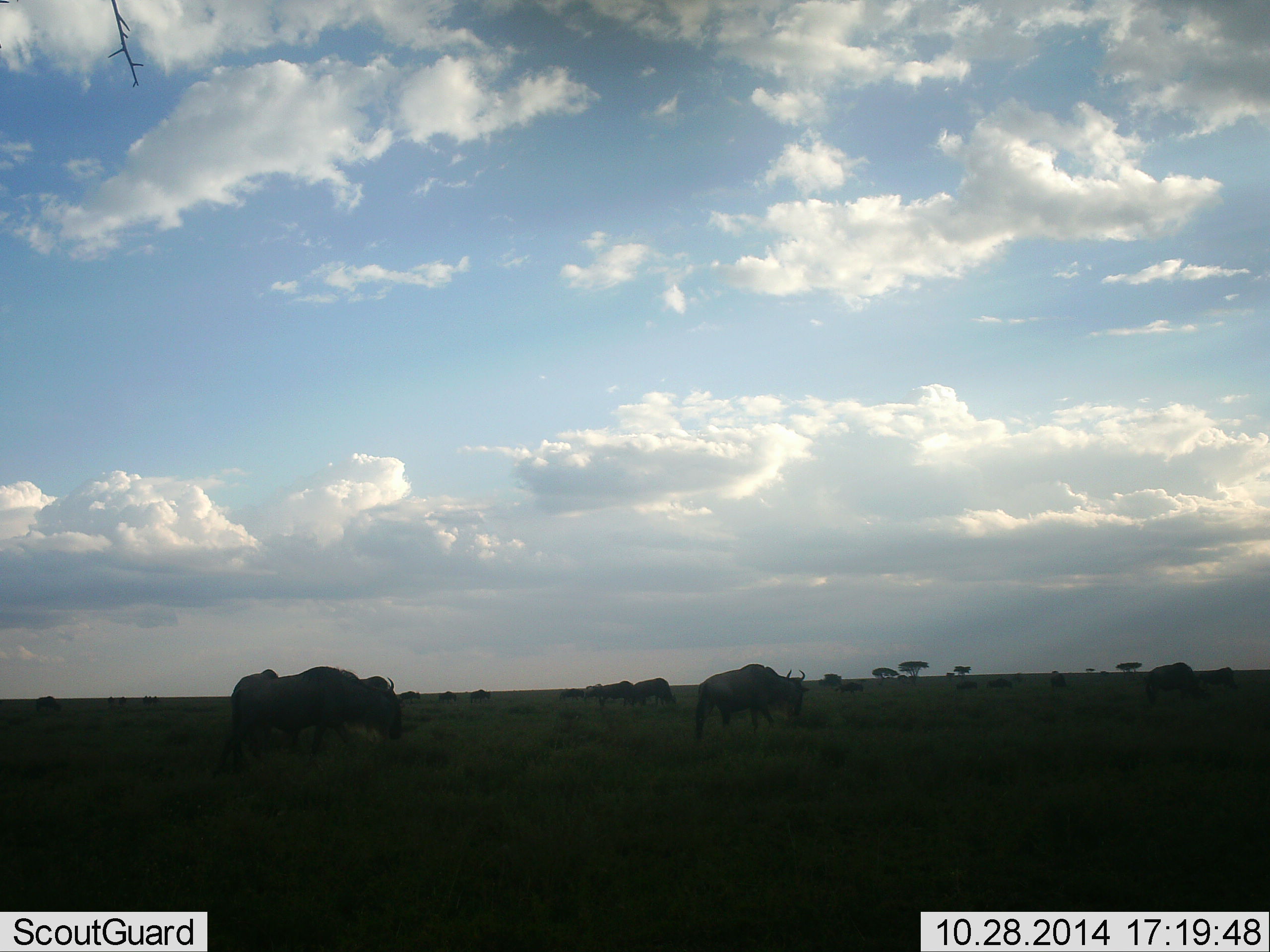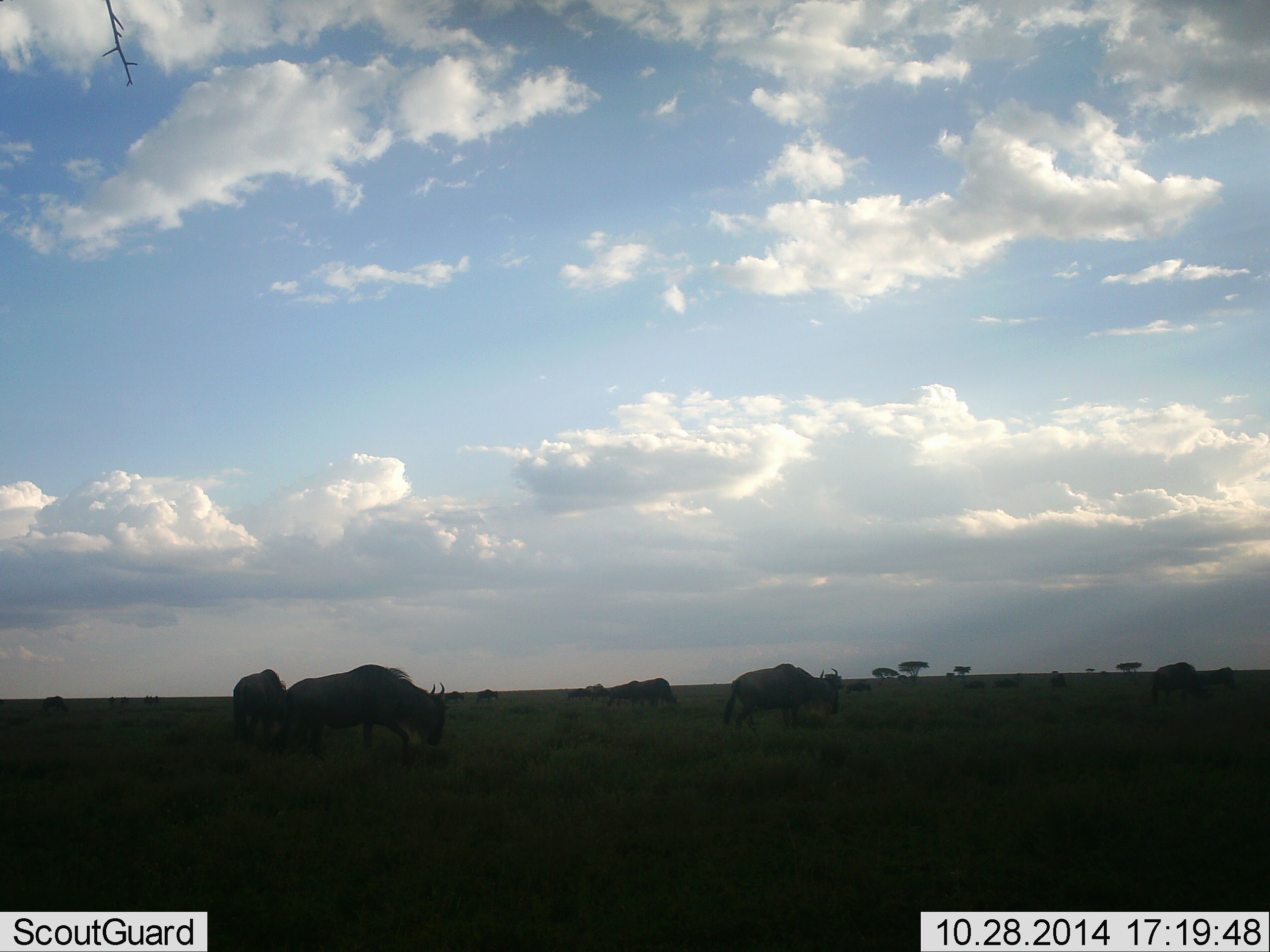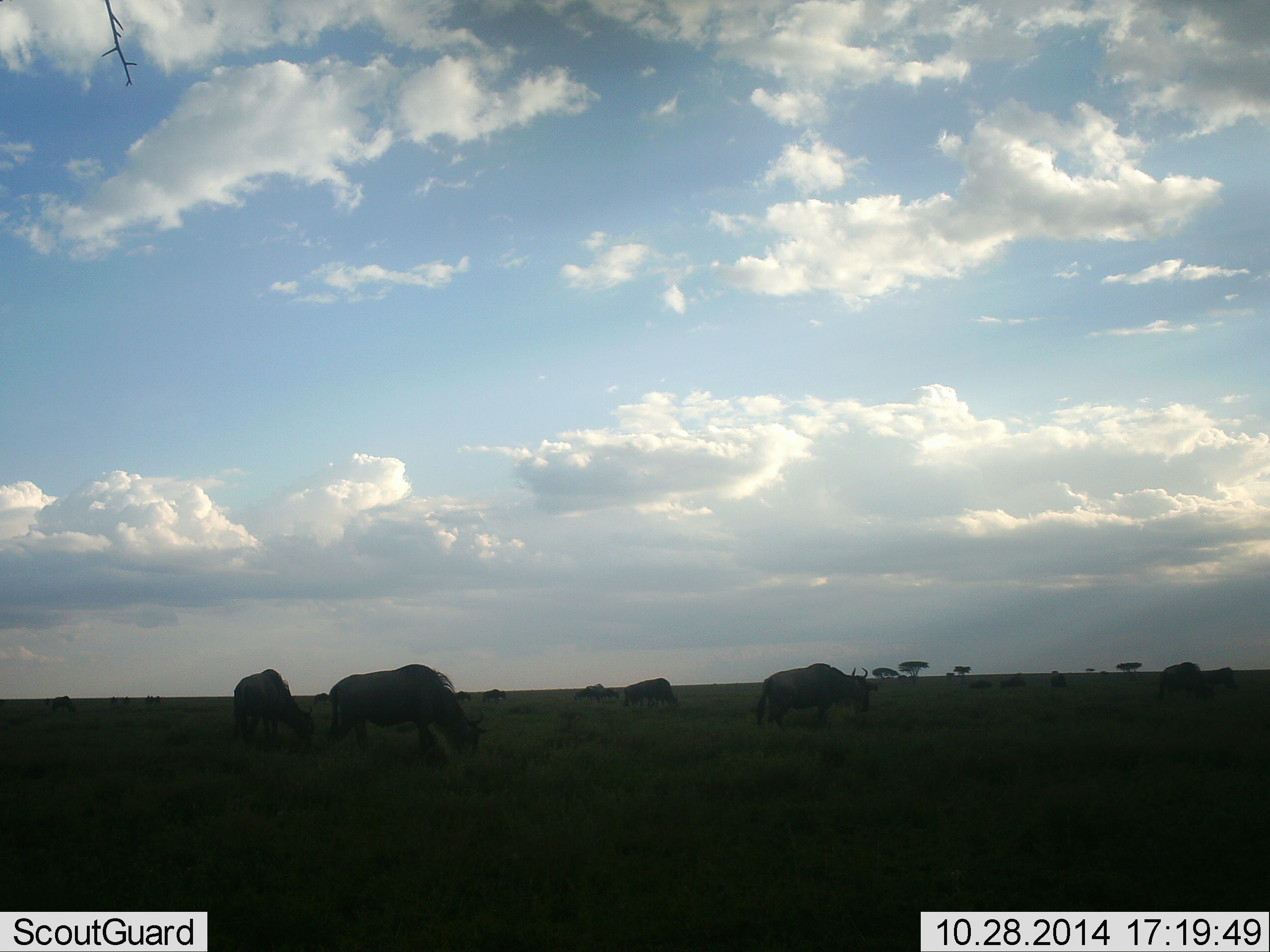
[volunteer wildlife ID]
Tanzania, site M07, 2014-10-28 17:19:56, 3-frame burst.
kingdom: Animalia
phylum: Chordata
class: Mammalia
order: Artiodactyla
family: Bovidae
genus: Connochaetes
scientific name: Connochaetes taurinus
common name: blue wildebeest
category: wildebeest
Wildebeest (blue wildebeest) (Connochaetes taurinus), count 11-50. Behavior (volunteer vote fractions): standing 10%, resting 0%, moving 100%, interacting 0%. Young present (vote fraction): 0%. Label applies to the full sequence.